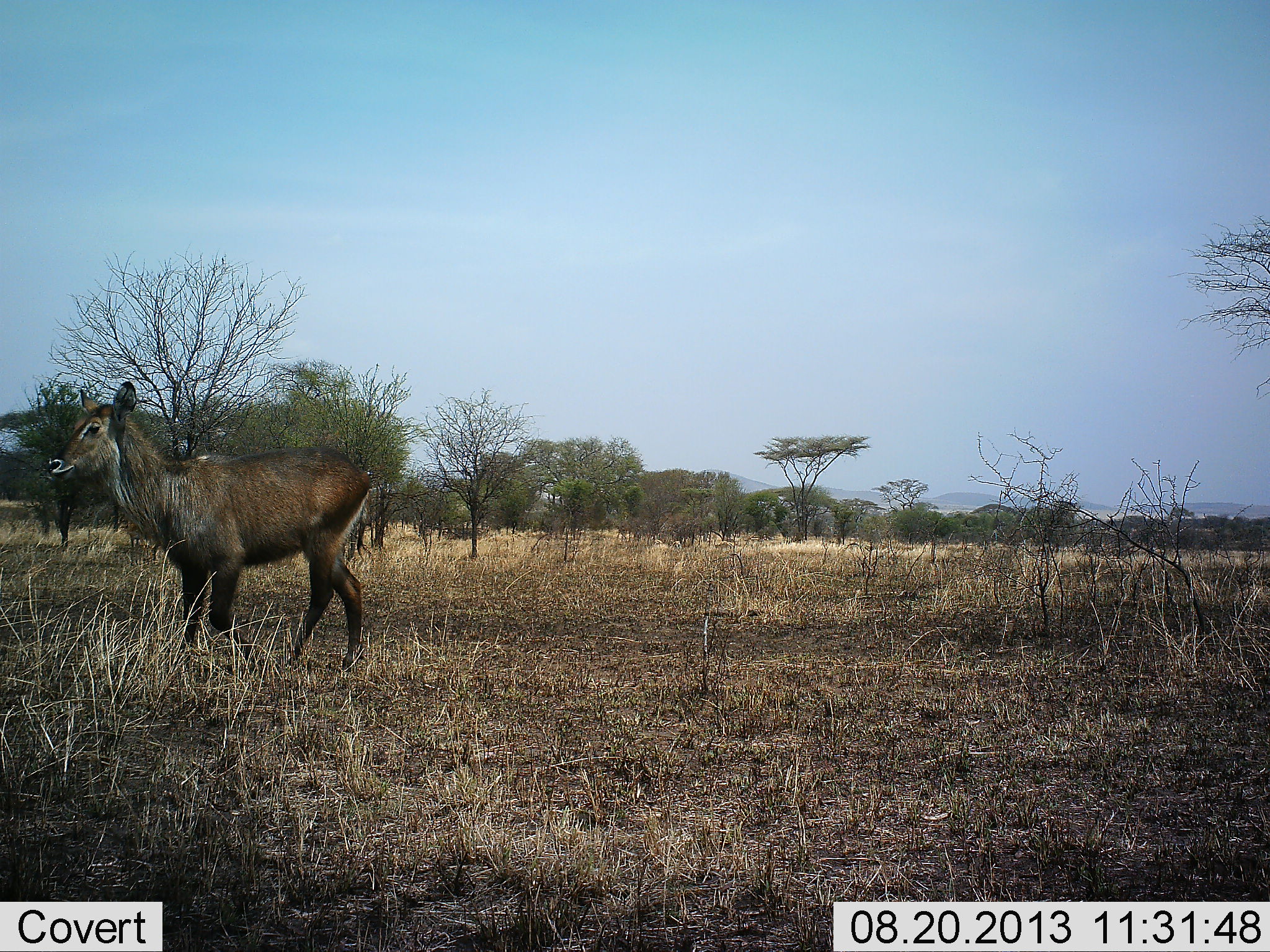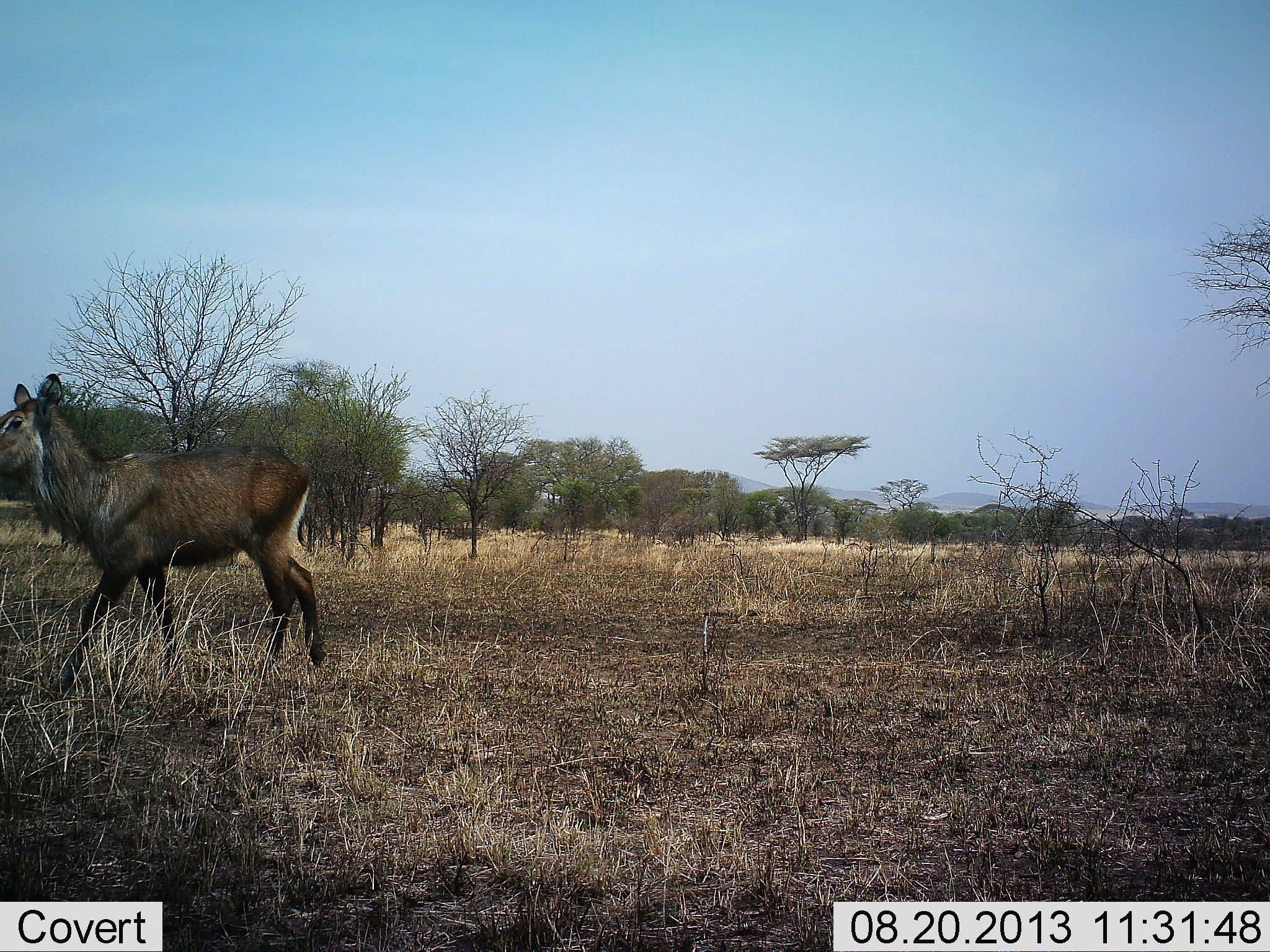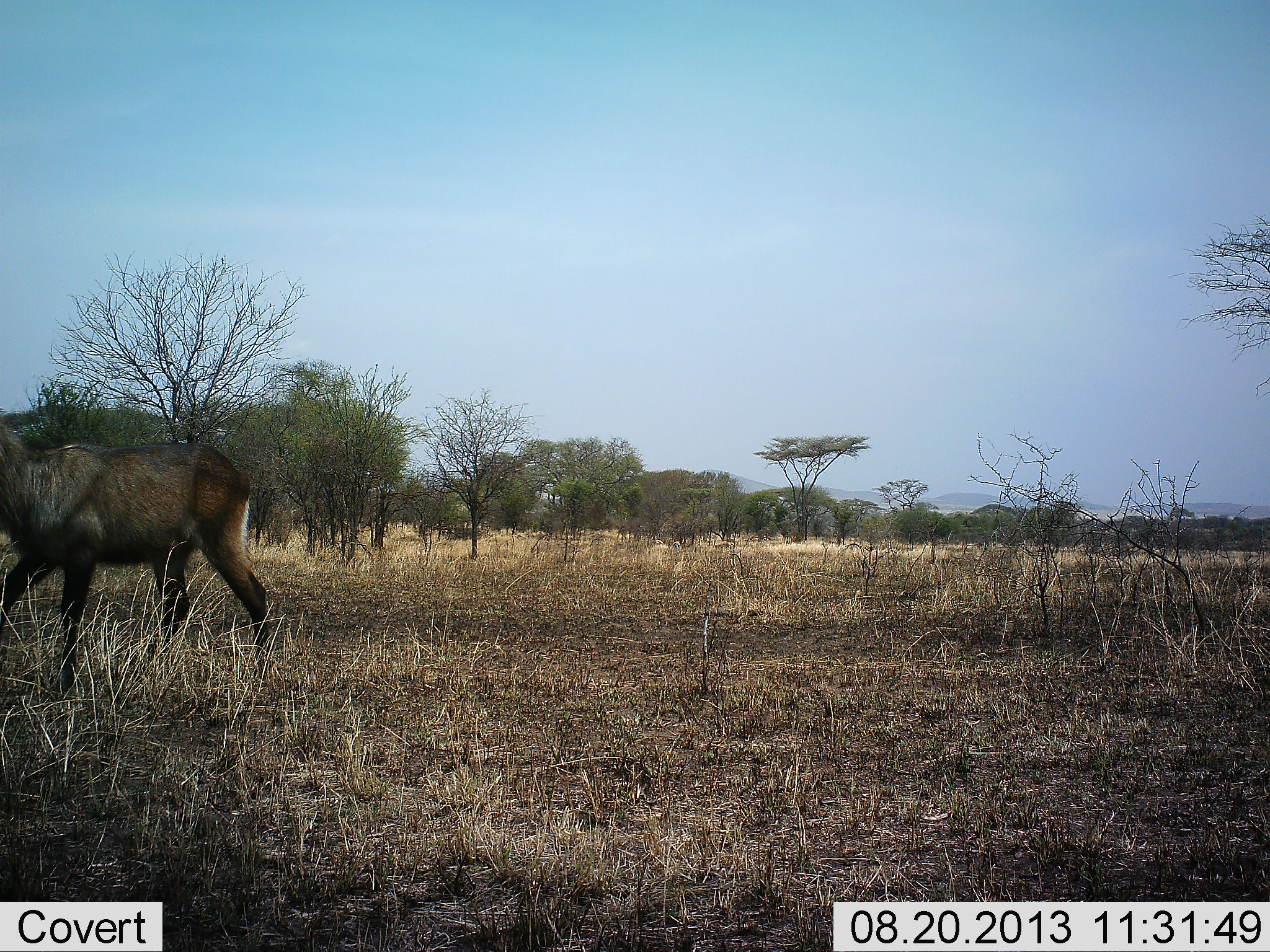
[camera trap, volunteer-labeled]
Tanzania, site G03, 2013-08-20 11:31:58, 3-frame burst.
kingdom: Animalia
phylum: Chordata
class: Mammalia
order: Artiodactyla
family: Bovidae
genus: Kobus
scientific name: Kobus ellipsiprymnus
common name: waterbuck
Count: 1.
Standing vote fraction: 0%.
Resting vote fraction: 0%.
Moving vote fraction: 100%.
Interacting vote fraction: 0%.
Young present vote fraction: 0%.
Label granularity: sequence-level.